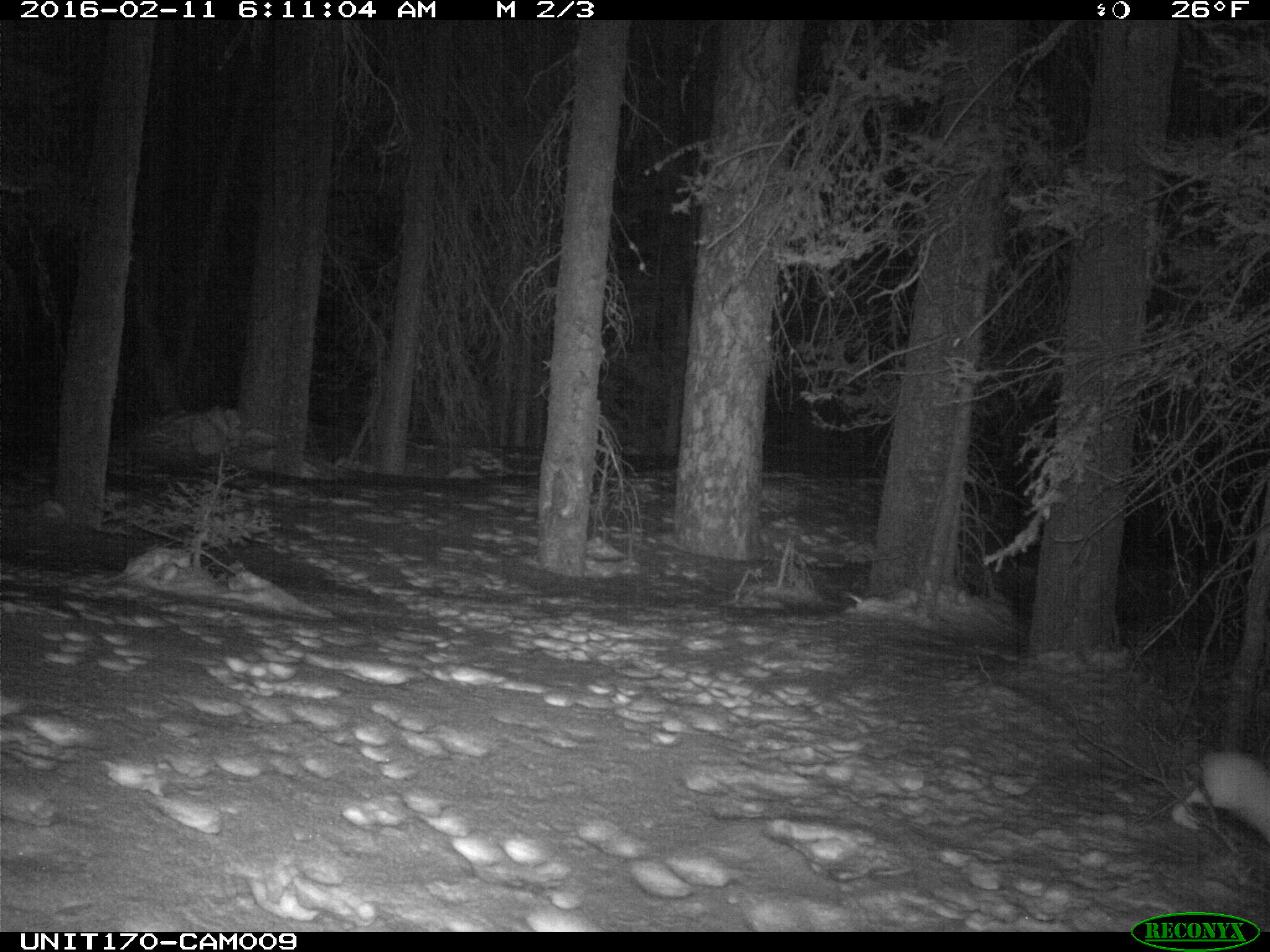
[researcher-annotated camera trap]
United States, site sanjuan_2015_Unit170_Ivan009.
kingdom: Animalia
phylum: Chordata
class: Mammalia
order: Lagomorpha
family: Leporidae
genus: Lepus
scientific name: Lepus americanus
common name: snowshoe hare